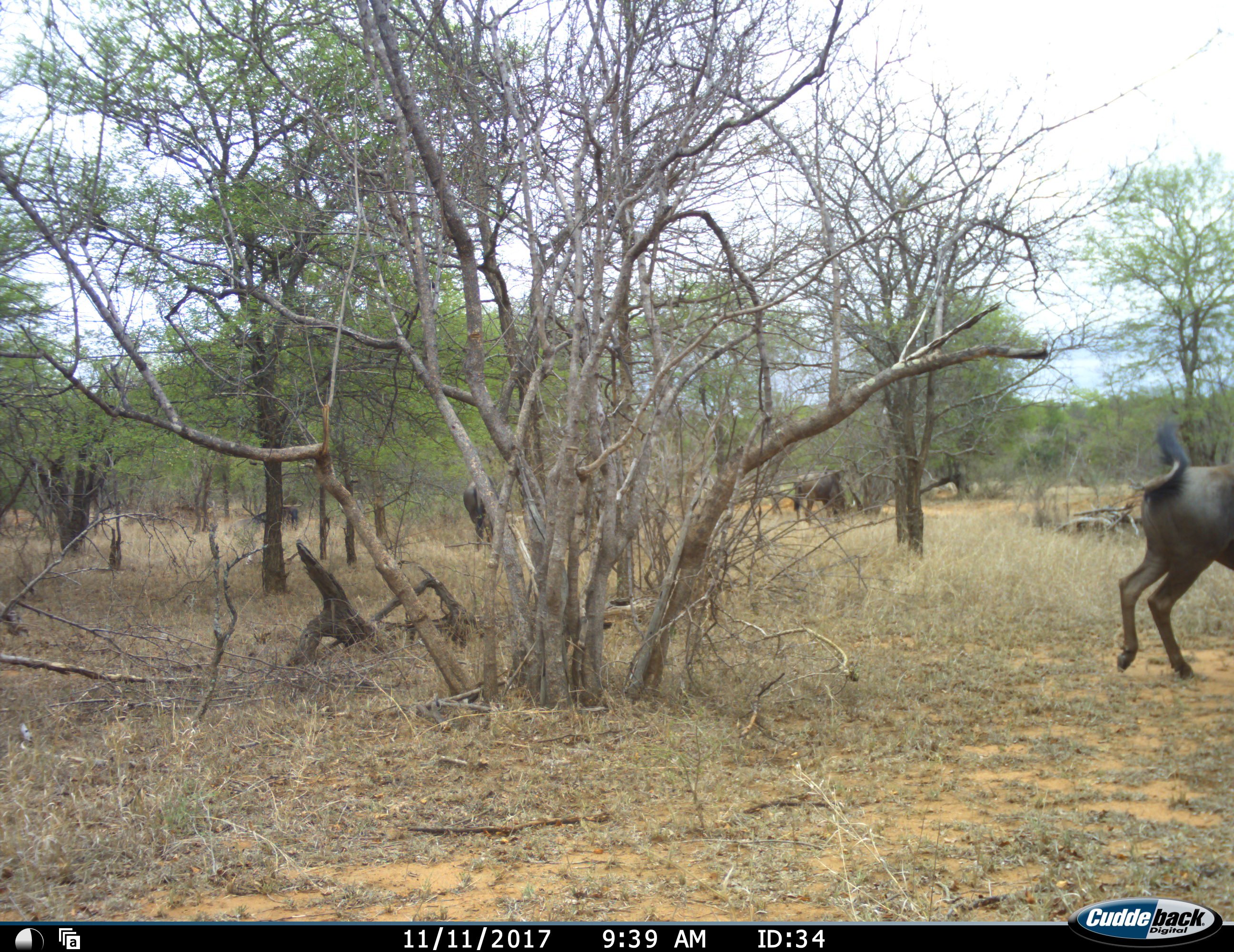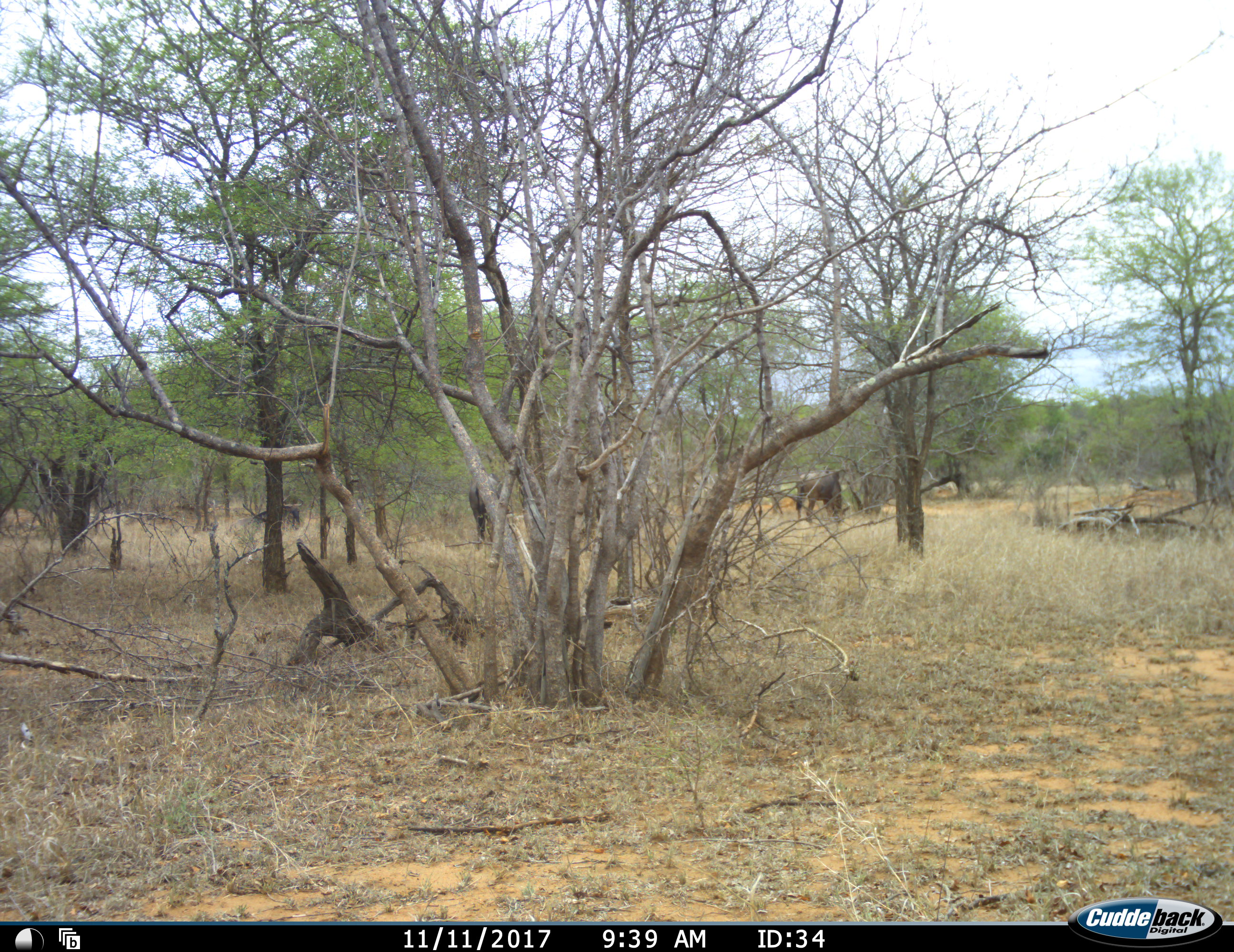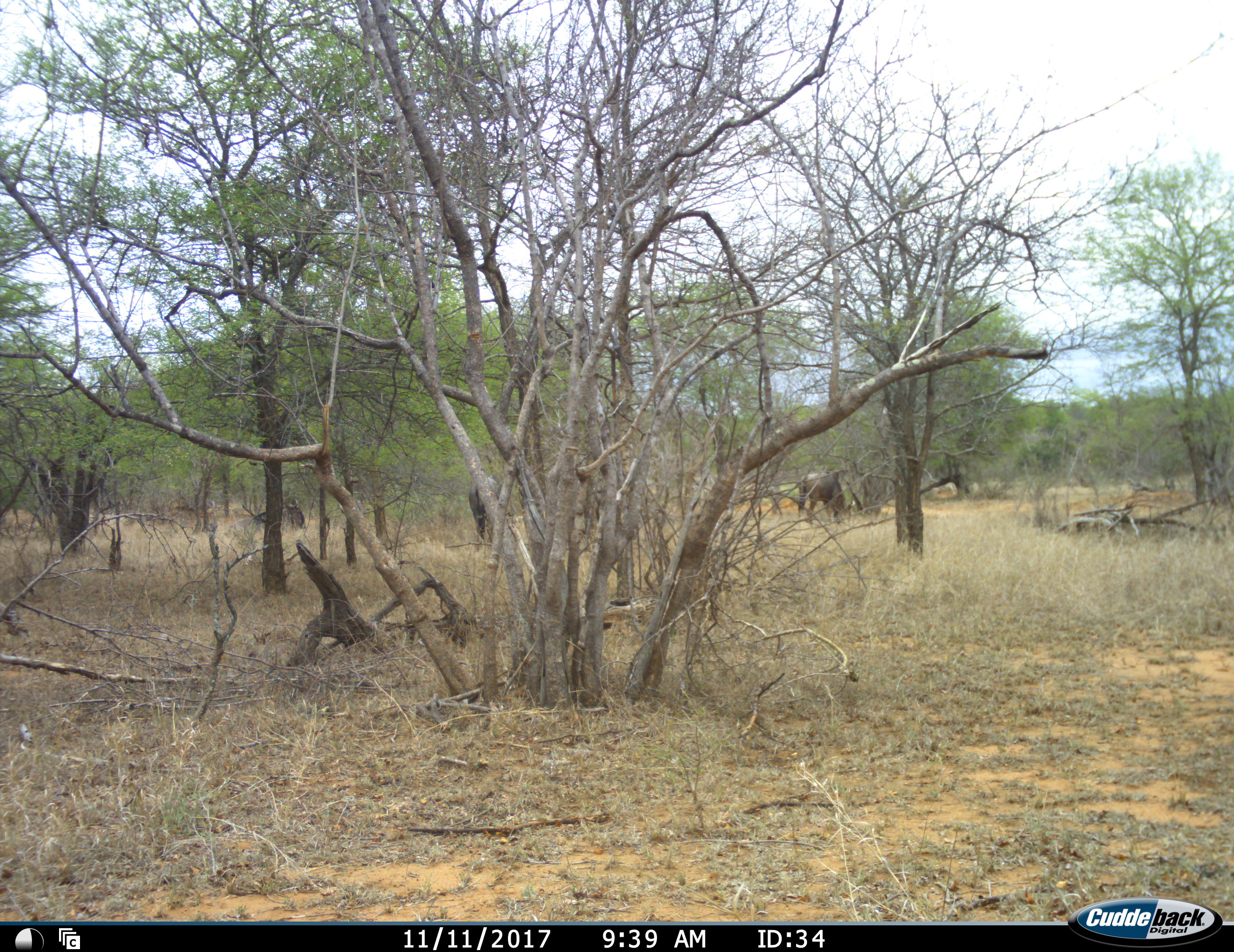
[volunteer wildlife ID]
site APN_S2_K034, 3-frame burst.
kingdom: Animalia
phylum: Chordata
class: Mammalia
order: Artiodactyla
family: Bovidae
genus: Syncerus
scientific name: Syncerus caffer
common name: african buffalo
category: buffalo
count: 4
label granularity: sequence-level